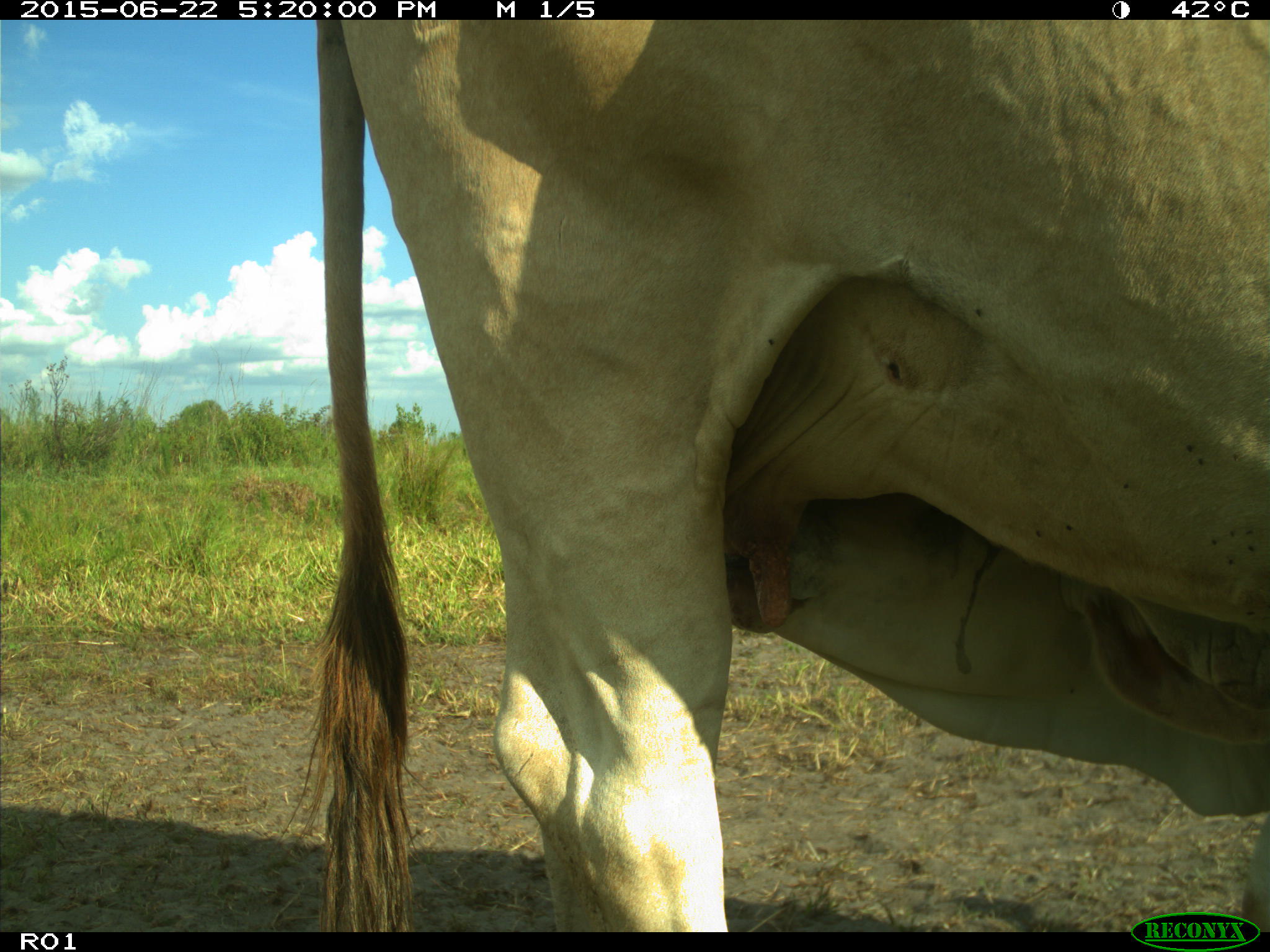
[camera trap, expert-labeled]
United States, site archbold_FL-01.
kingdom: Animalia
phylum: Chordata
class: Mammalia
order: Artiodactyla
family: Bovidae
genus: Bos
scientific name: Bos taurus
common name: domestic cow